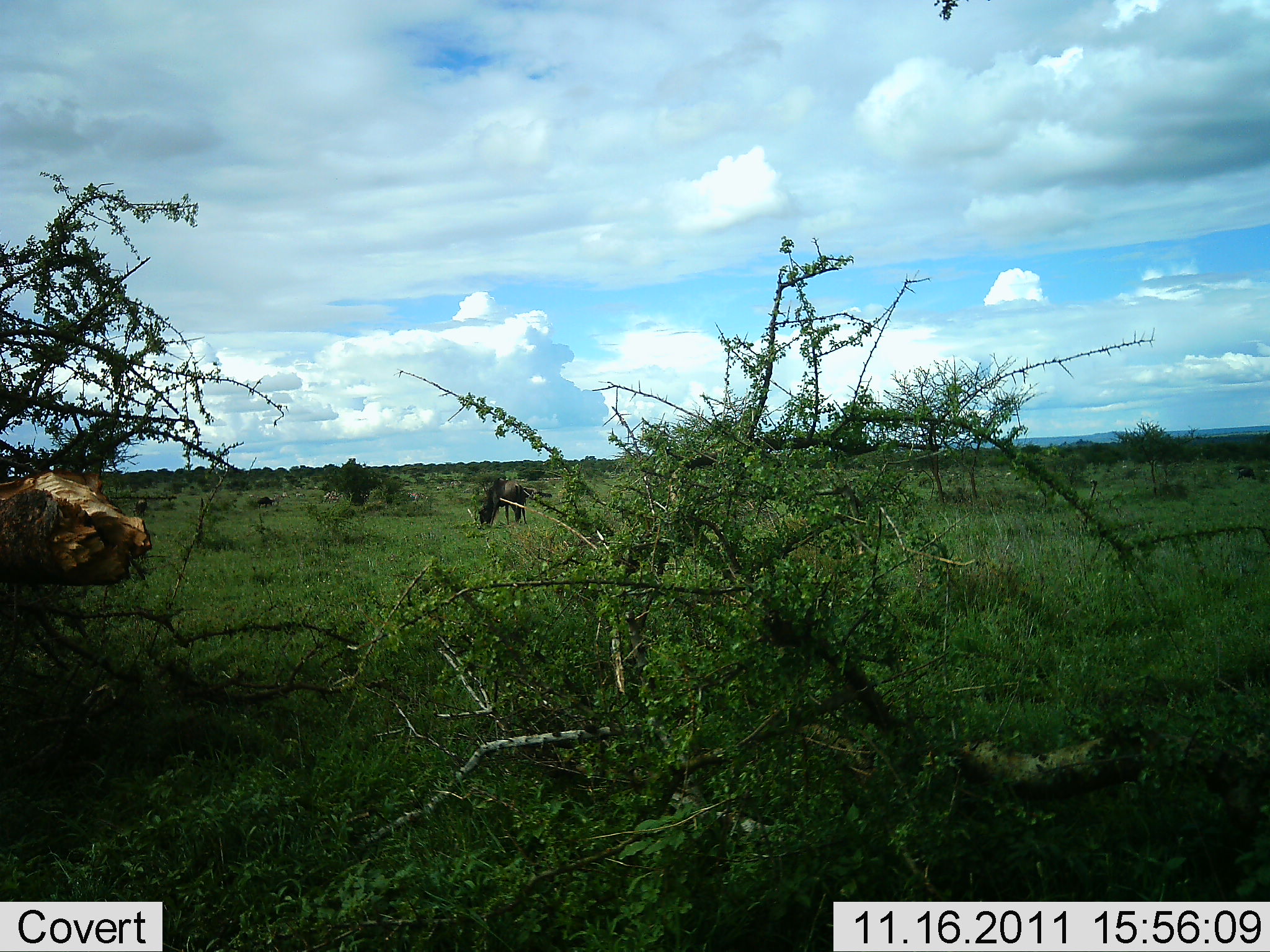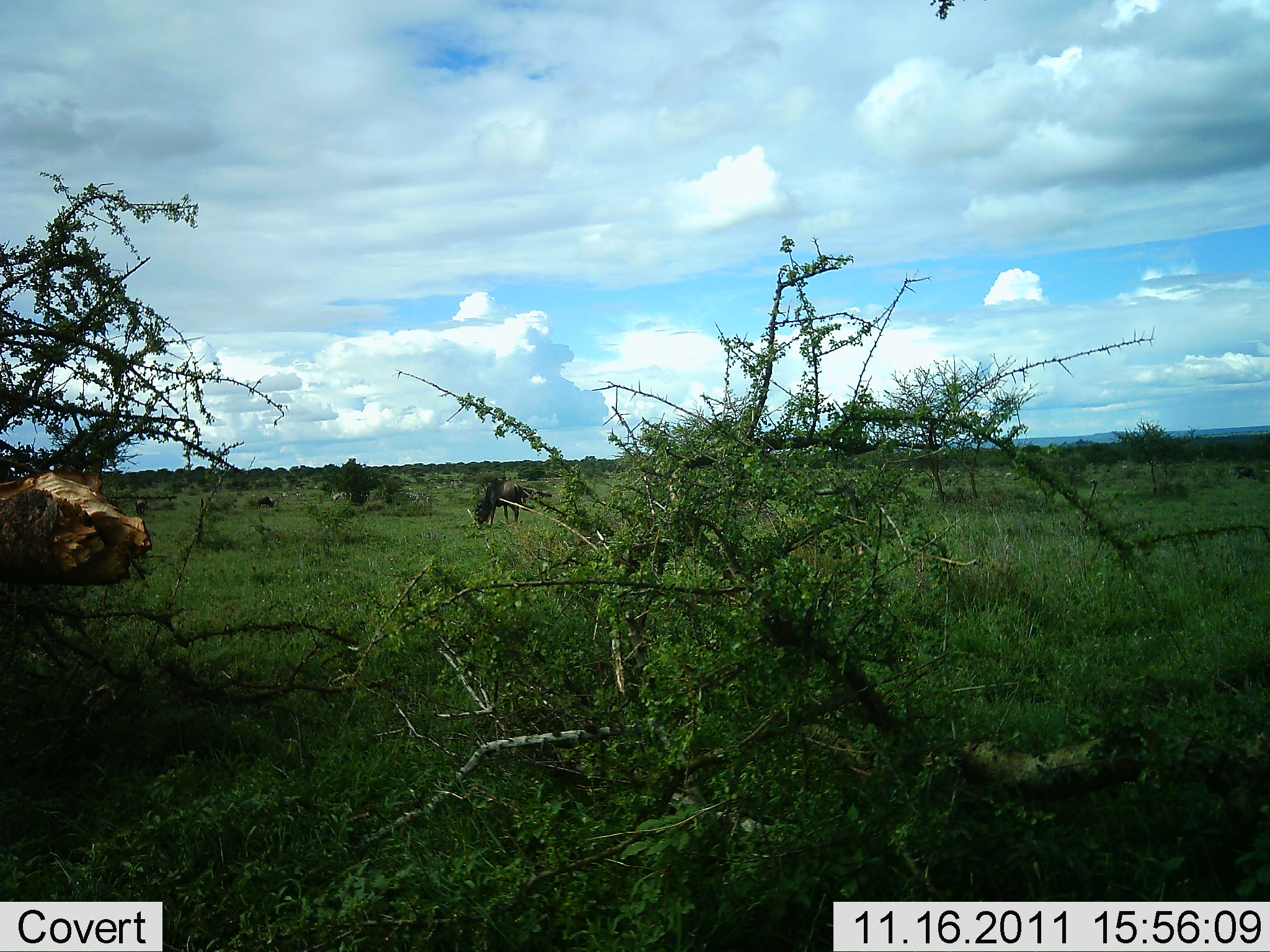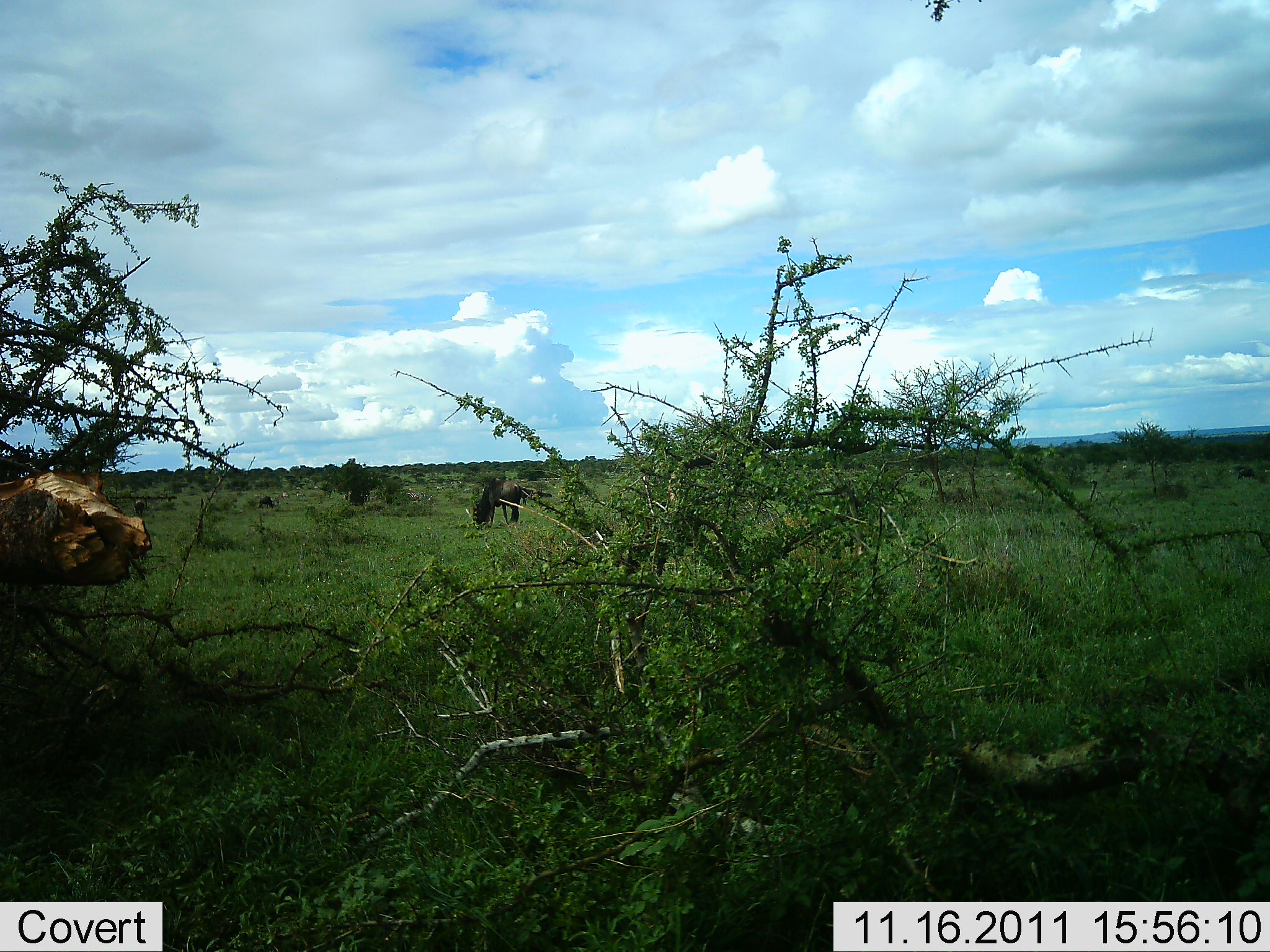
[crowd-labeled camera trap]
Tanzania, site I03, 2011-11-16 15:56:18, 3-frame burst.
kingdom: Animalia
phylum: Chordata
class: Mammalia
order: Artiodactyla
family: Bovidae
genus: Connochaetes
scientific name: Connochaetes taurinus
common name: blue wildebeest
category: wildebeest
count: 1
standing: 33%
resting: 0%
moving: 0%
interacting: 0%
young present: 0%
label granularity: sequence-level